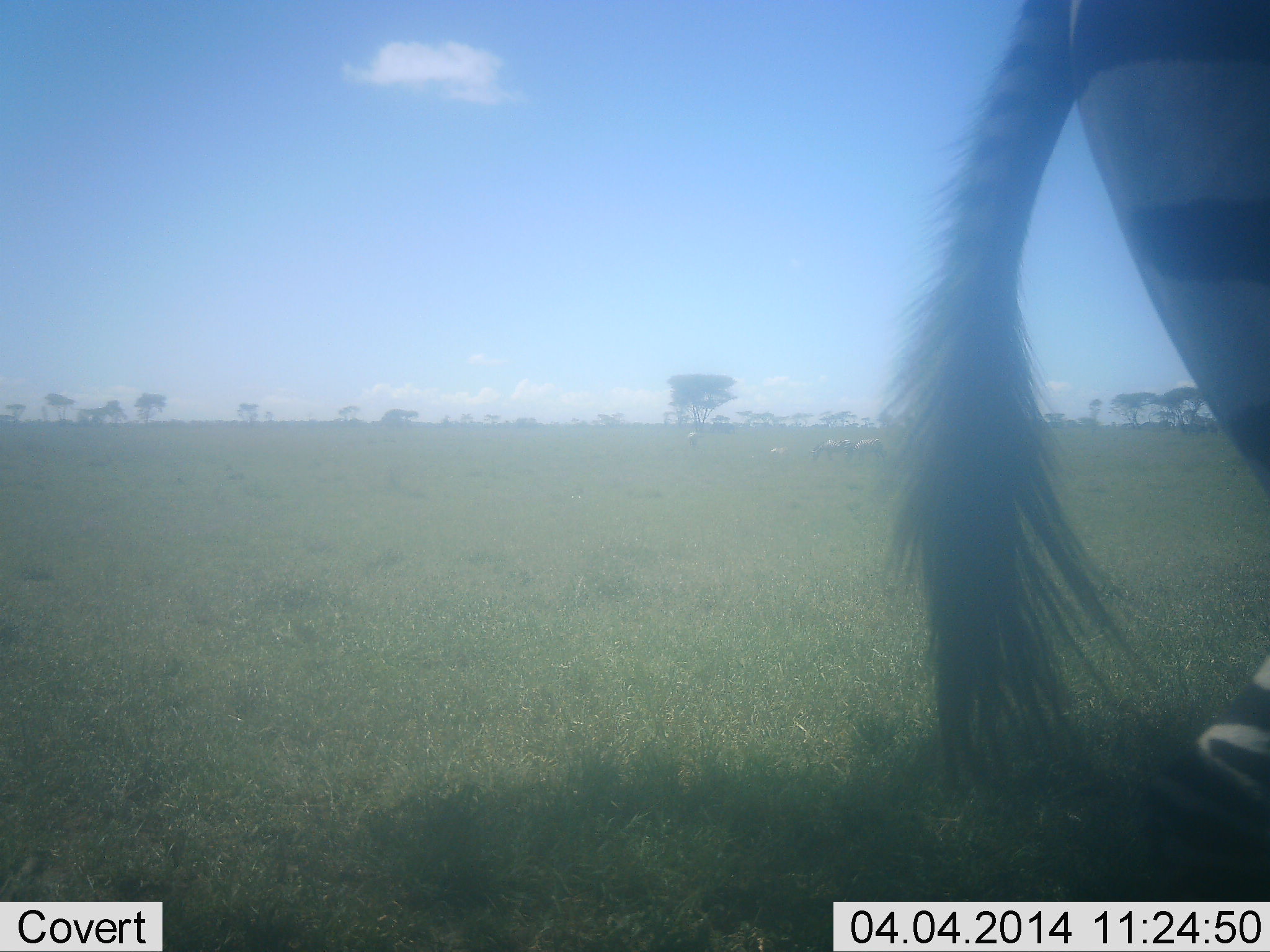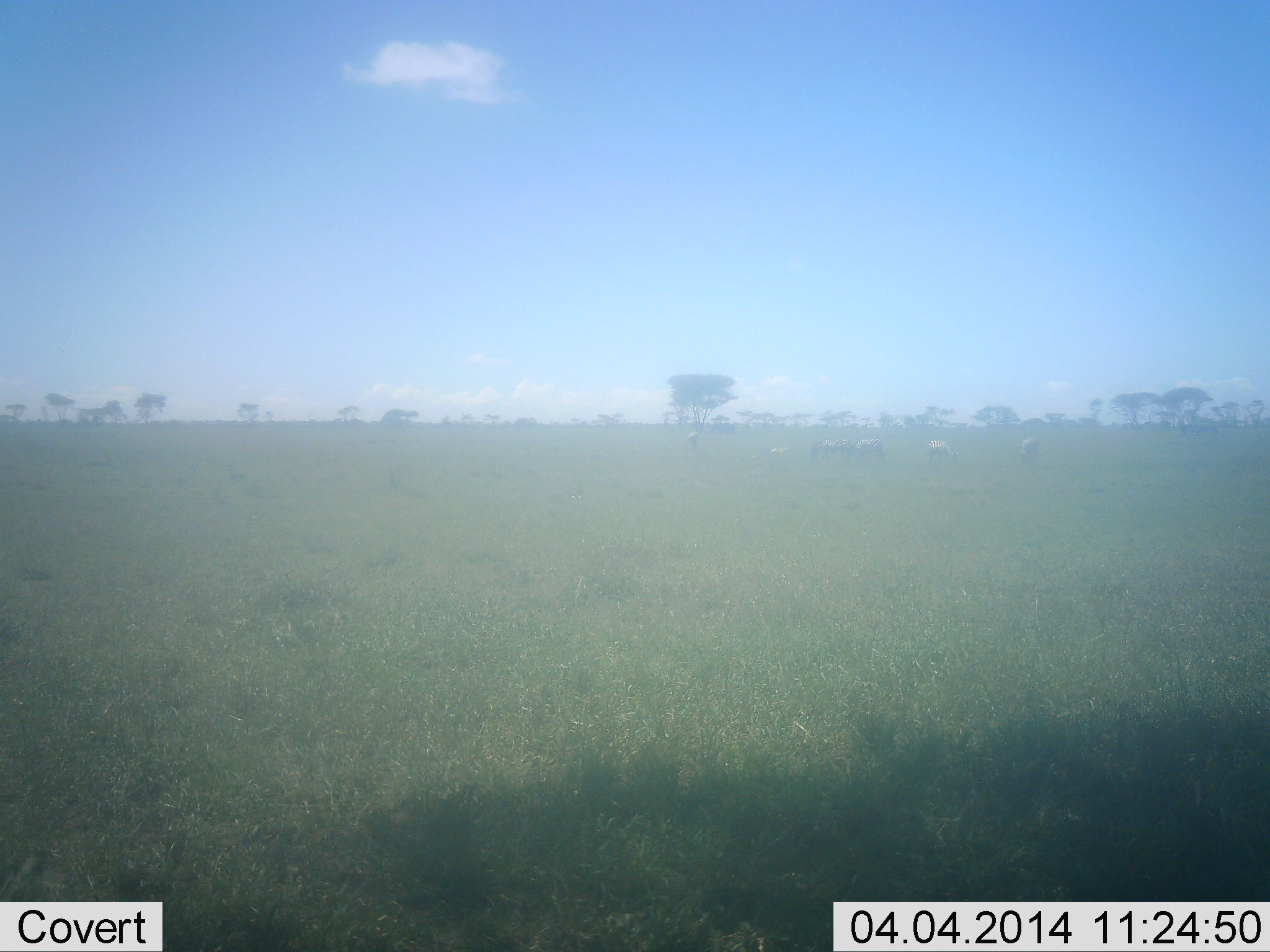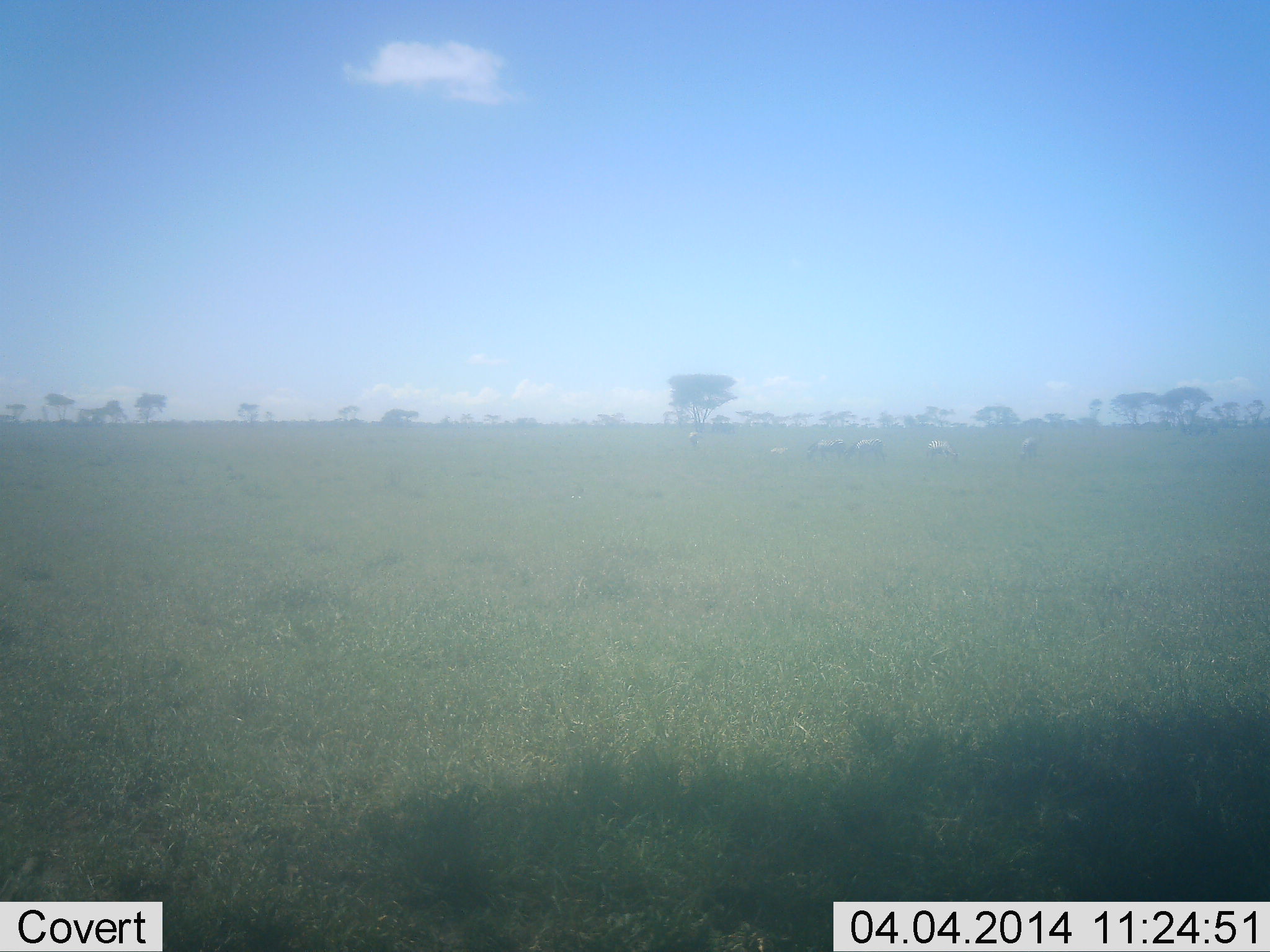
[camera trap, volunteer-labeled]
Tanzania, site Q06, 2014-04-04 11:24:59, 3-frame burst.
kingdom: Animalia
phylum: Chordata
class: Mammalia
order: Perissodactyla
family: Equidae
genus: Equus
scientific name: Equus quagga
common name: plains zebra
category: zebra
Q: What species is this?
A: Zebra (plains zebra) (Equus quagga).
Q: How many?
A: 5.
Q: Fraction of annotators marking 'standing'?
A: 45%.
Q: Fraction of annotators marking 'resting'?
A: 0%.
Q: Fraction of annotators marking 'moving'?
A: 64%.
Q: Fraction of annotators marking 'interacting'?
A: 0%.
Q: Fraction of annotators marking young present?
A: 0%.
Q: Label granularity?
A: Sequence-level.